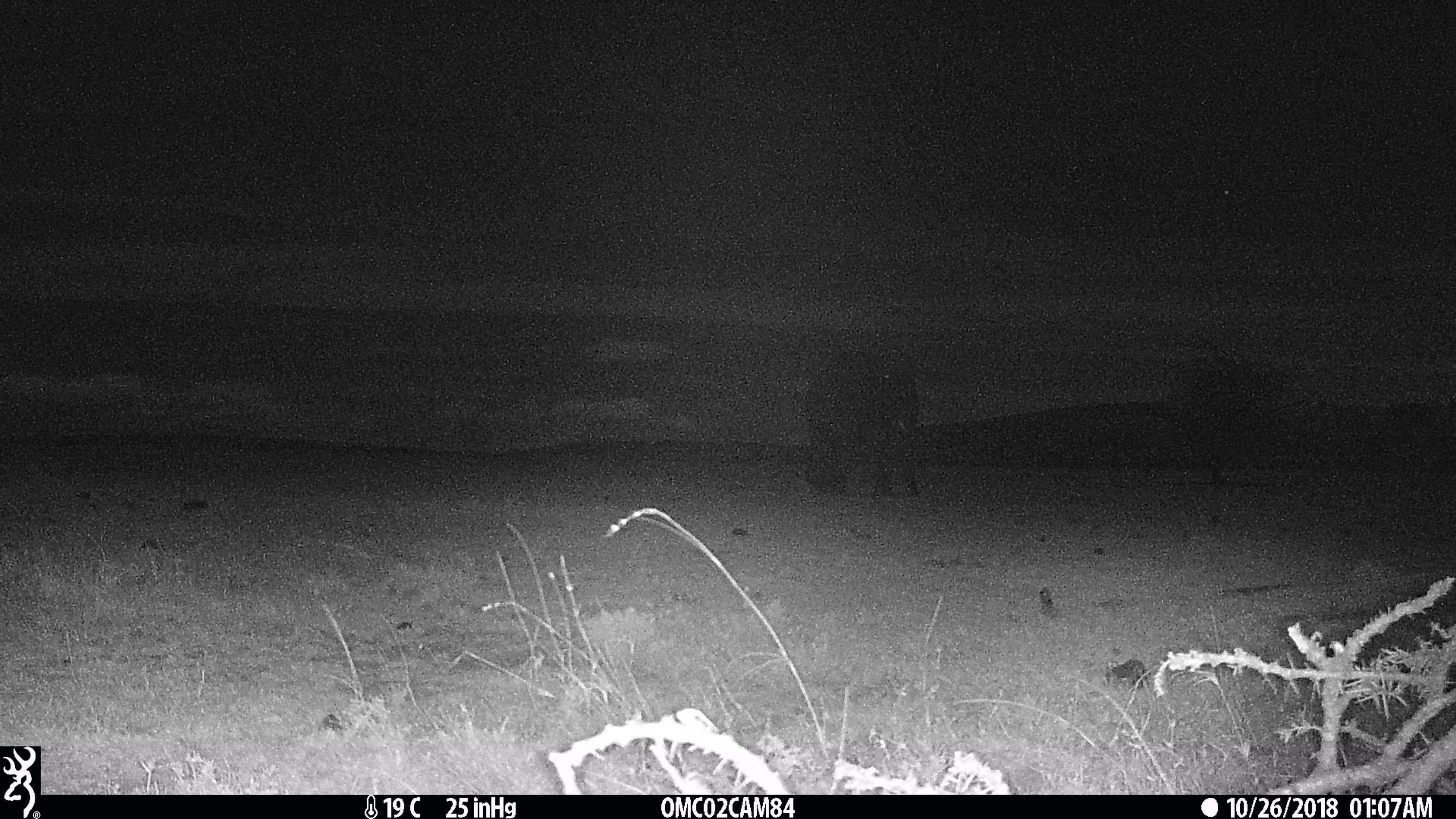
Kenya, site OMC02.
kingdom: Animalia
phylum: Chordata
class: Mammalia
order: Proboscidea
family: Elephantidae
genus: Loxodonta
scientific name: Loxodonta africana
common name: elephant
Elephant (Loxodonta africana).